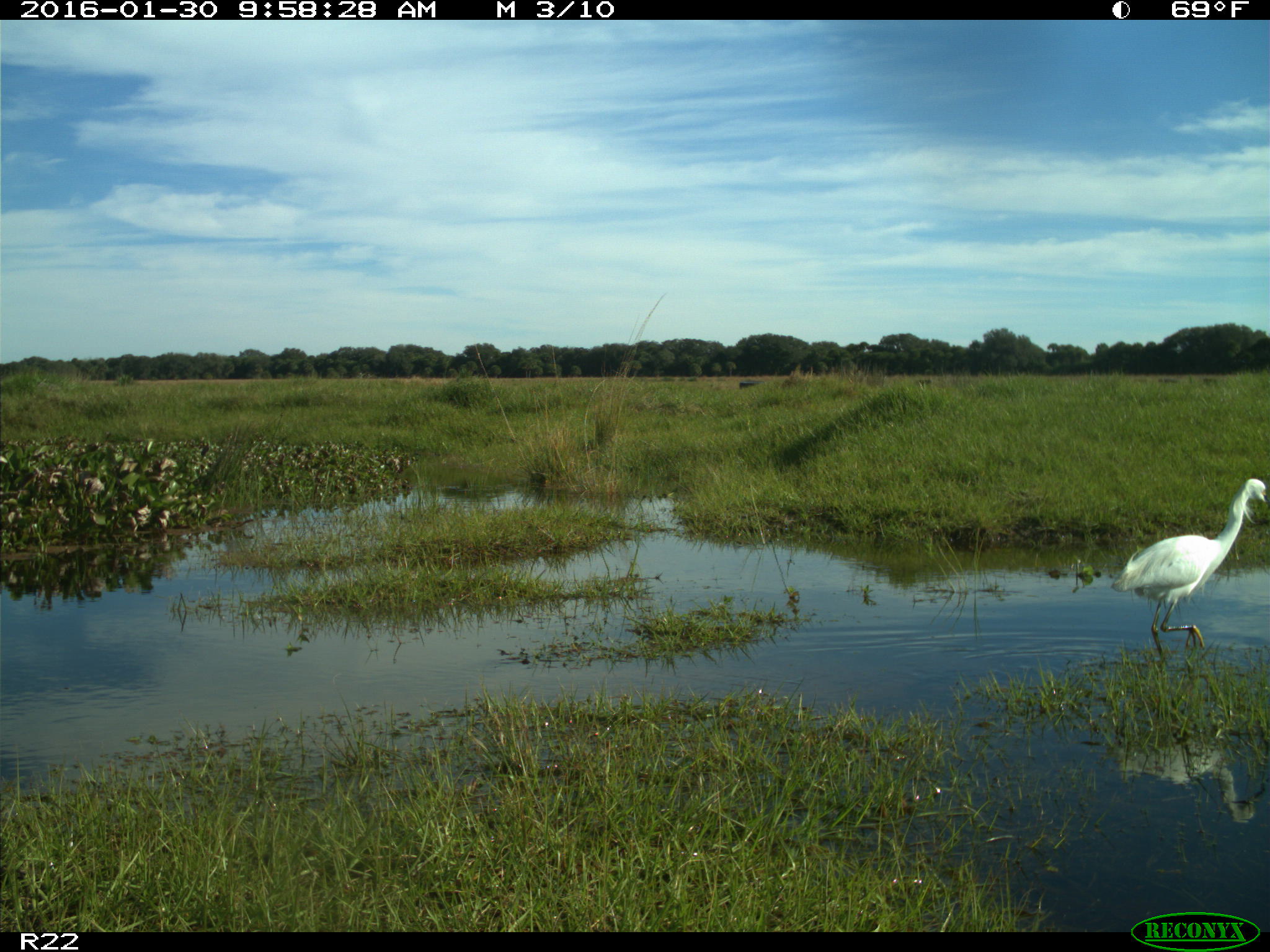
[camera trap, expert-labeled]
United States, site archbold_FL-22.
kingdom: Animalia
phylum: Chordata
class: Aves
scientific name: Aves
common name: birds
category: unidentified bird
Unidentified bird (birds) (Aves).